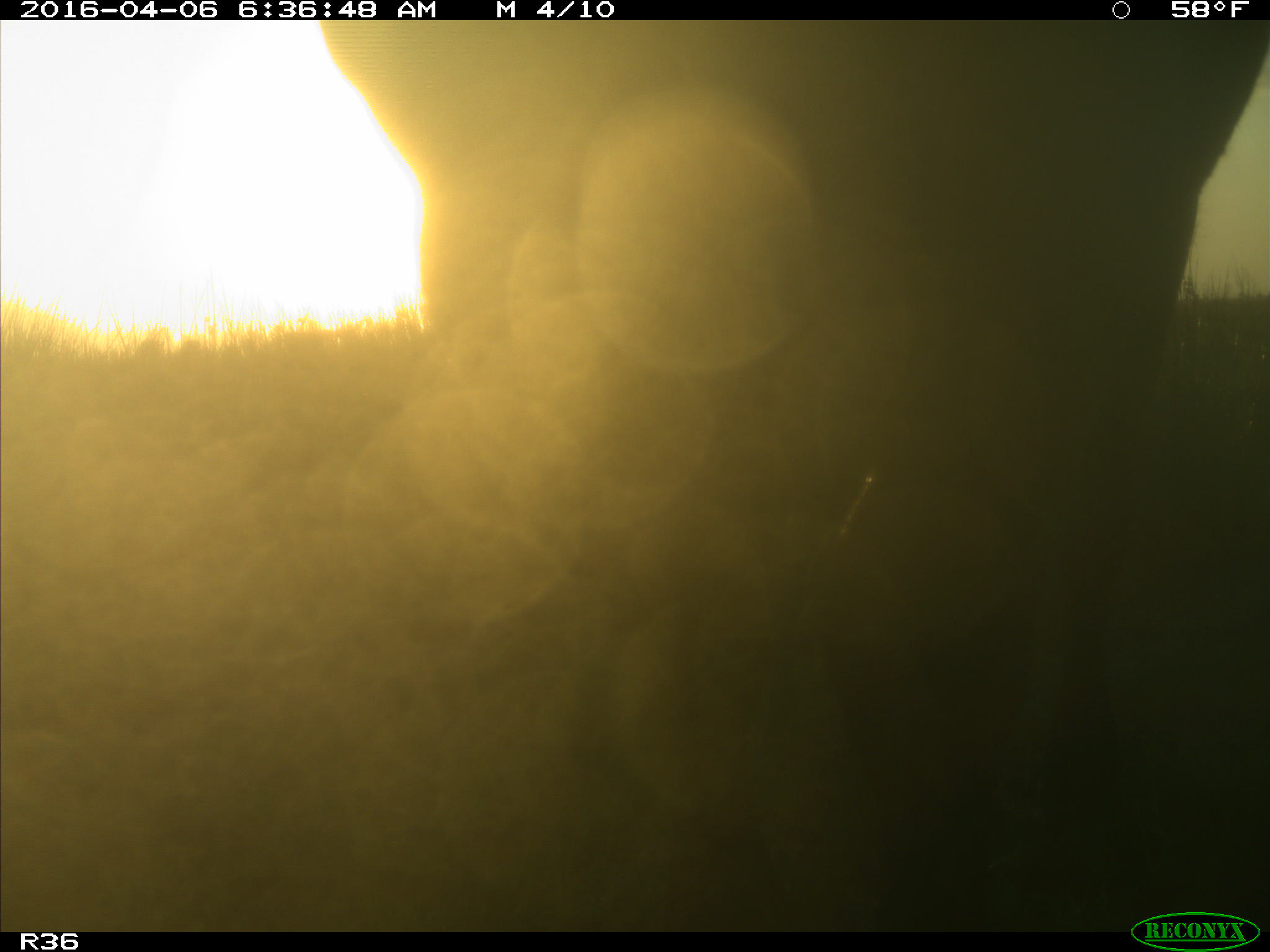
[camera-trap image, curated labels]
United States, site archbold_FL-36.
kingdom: Animalia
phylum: Chordata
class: Mammalia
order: Artiodactyla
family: Bovidae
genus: Bos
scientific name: Bos taurus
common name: domestic cow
Bos taurus (domestic cow).